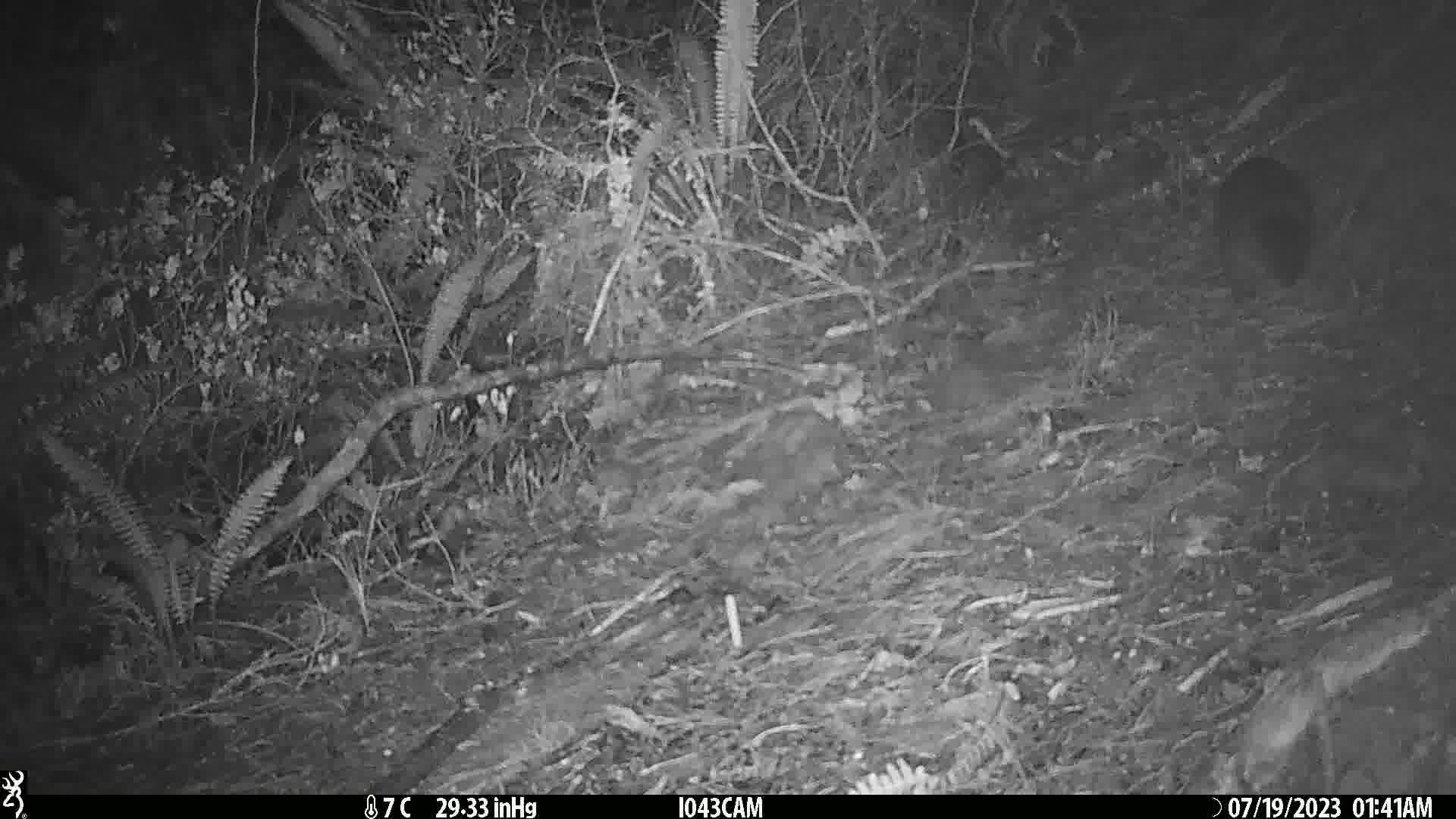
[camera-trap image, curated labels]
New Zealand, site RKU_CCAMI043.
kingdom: Animalia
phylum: Chordata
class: Mammalia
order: Diprotodontia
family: Phalangeridae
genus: Trichosurus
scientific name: Trichosurus vulpecula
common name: common brushtail possum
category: possum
Possum (common brushtail possum) (Trichosurus vulpecula).